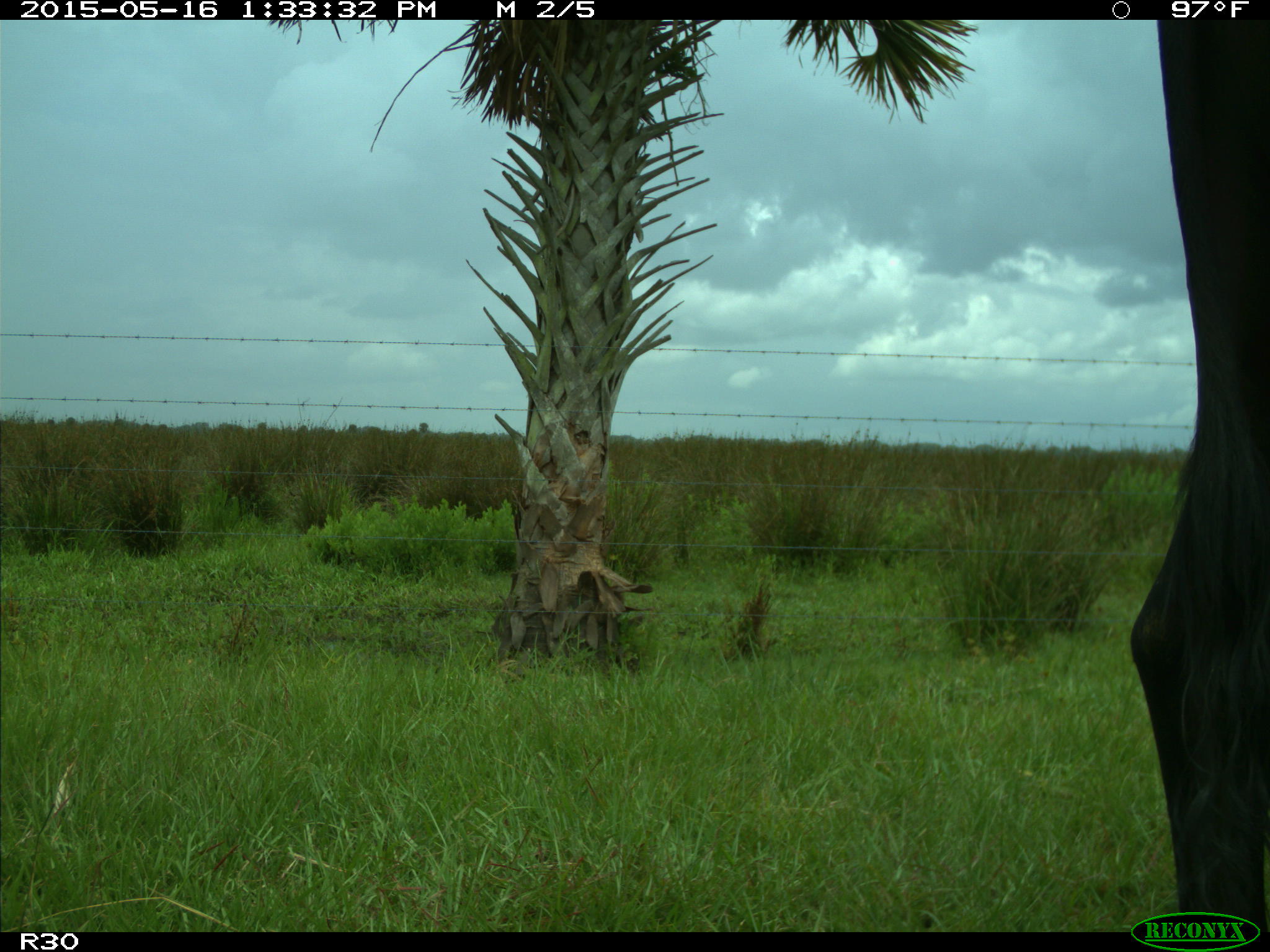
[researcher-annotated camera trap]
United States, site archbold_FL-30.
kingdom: Animalia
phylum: Chordata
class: Mammalia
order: Artiodactyla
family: Bovidae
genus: Bos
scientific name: Bos taurus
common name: domestic cow